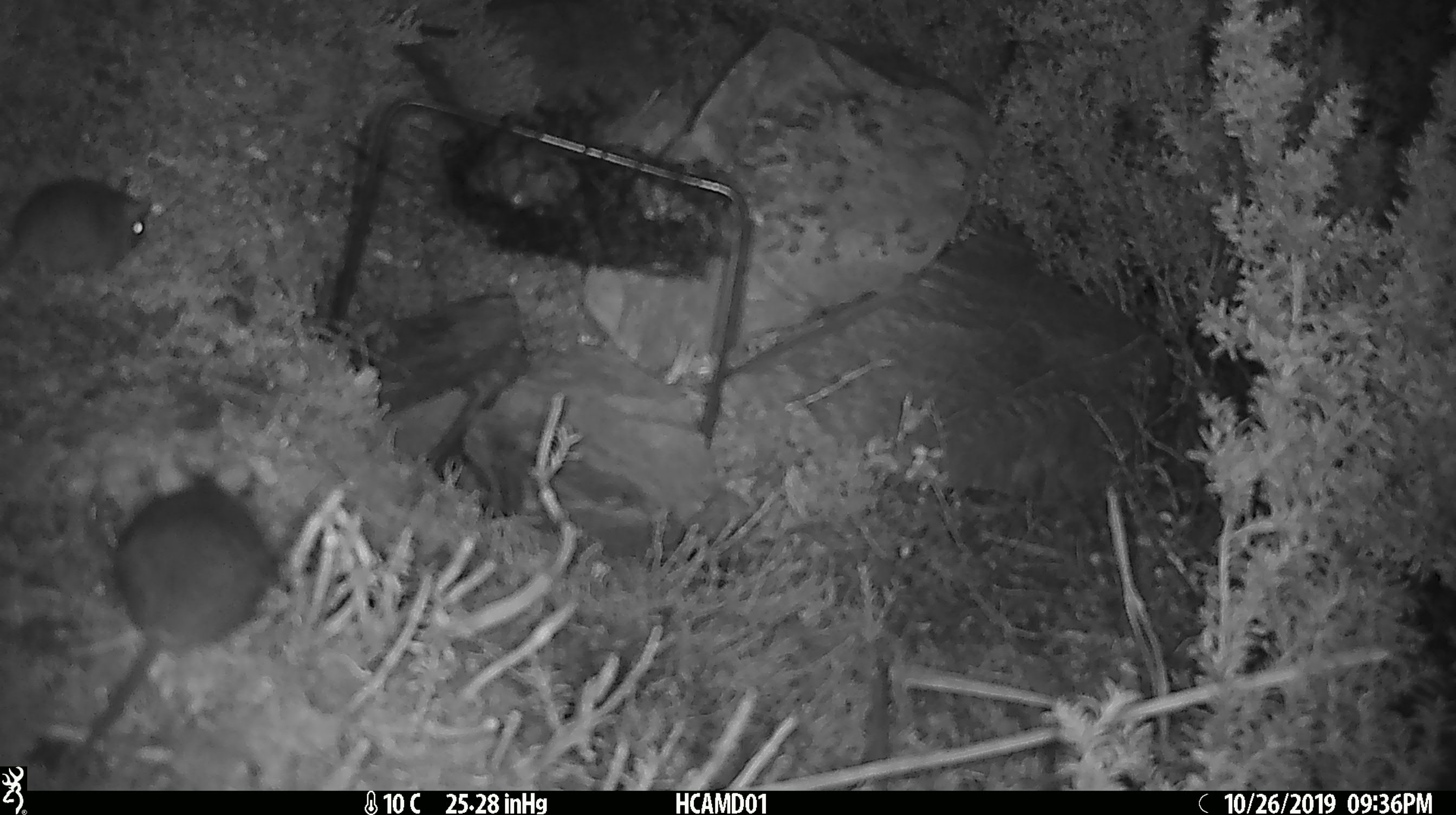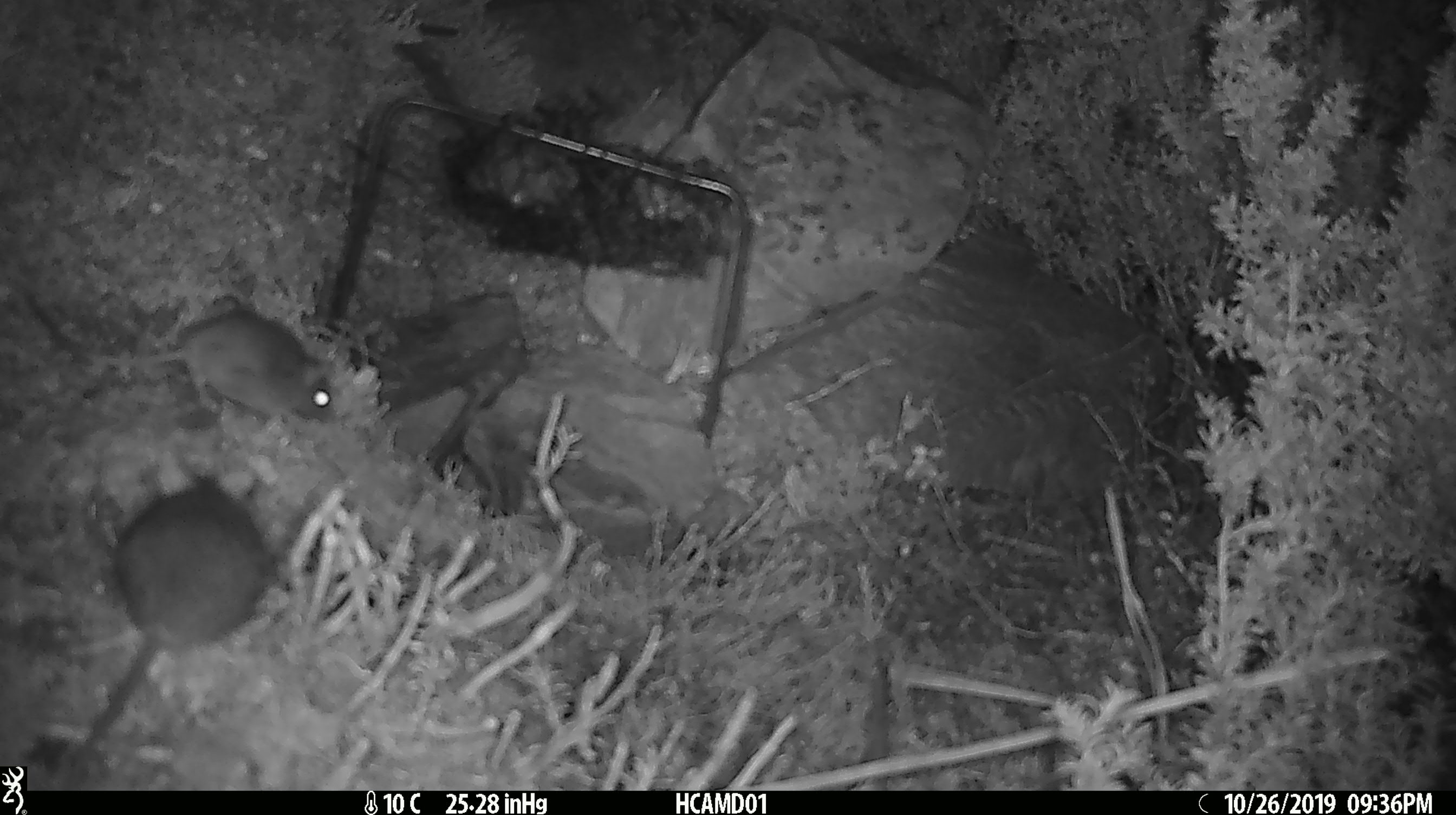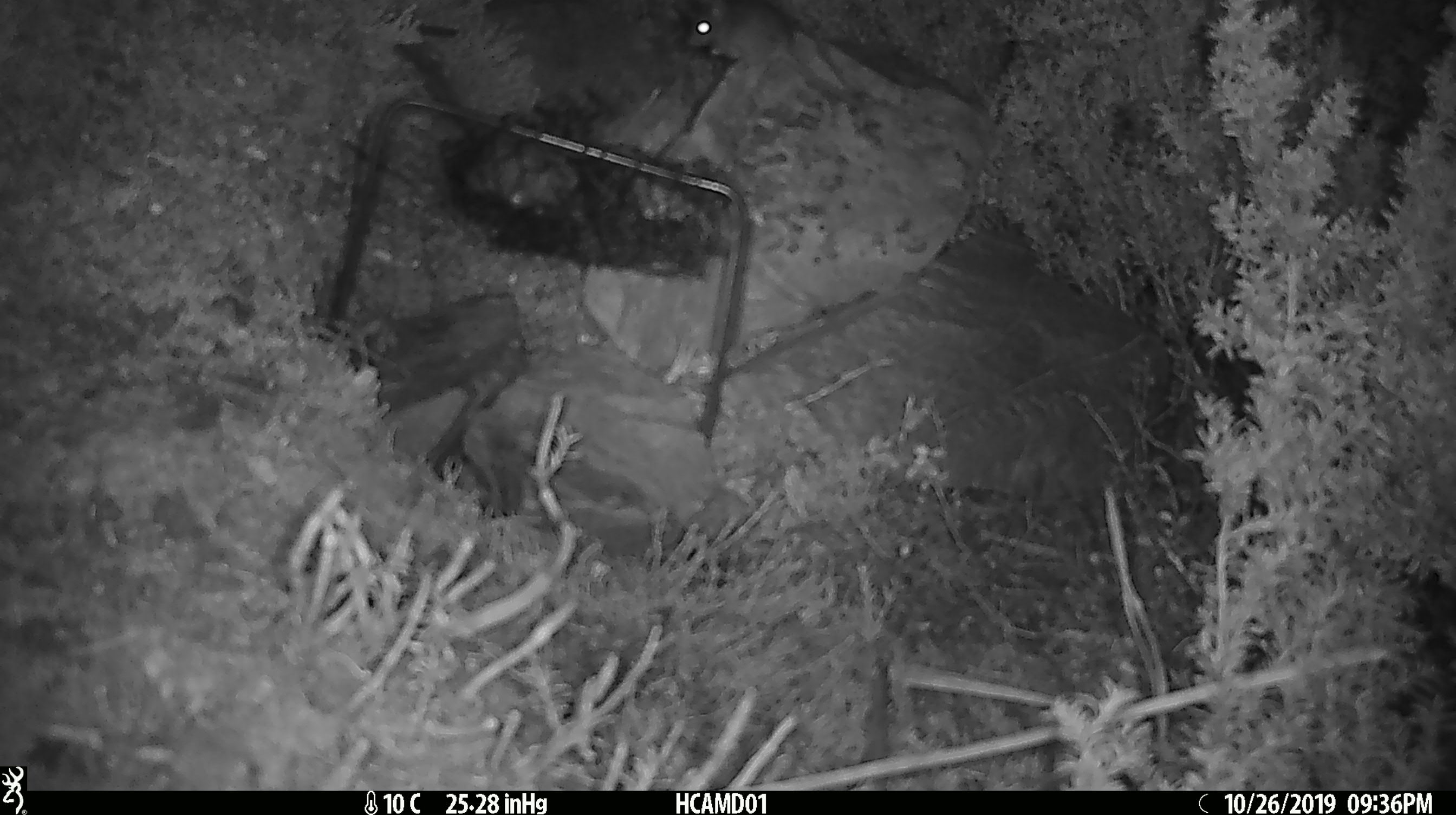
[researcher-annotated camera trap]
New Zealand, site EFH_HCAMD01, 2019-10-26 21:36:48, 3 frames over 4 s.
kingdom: Animalia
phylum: Chordata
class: Mammalia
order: Rodentia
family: Muridae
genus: Mus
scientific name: Mus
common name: mouse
Mouse (Mus).